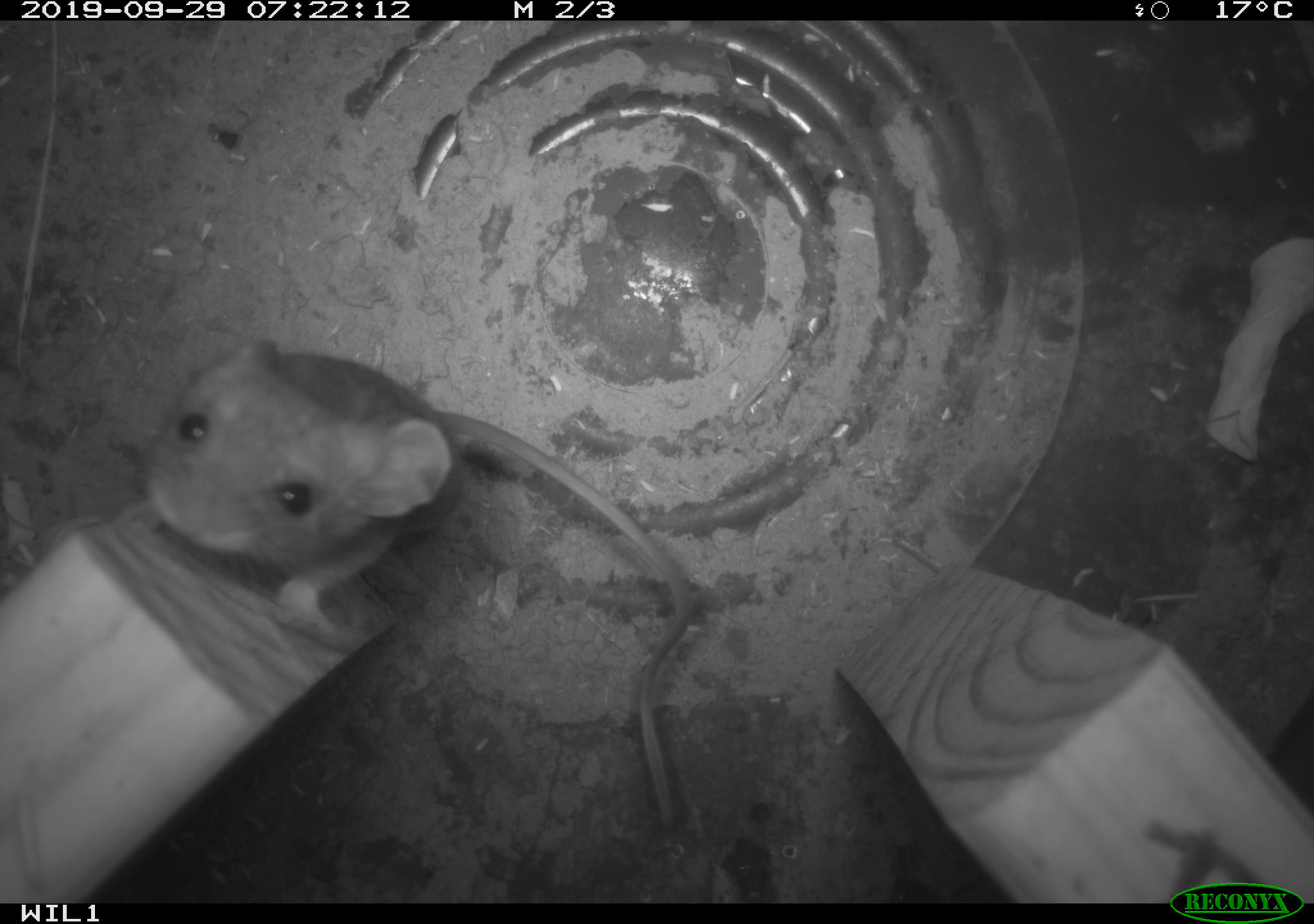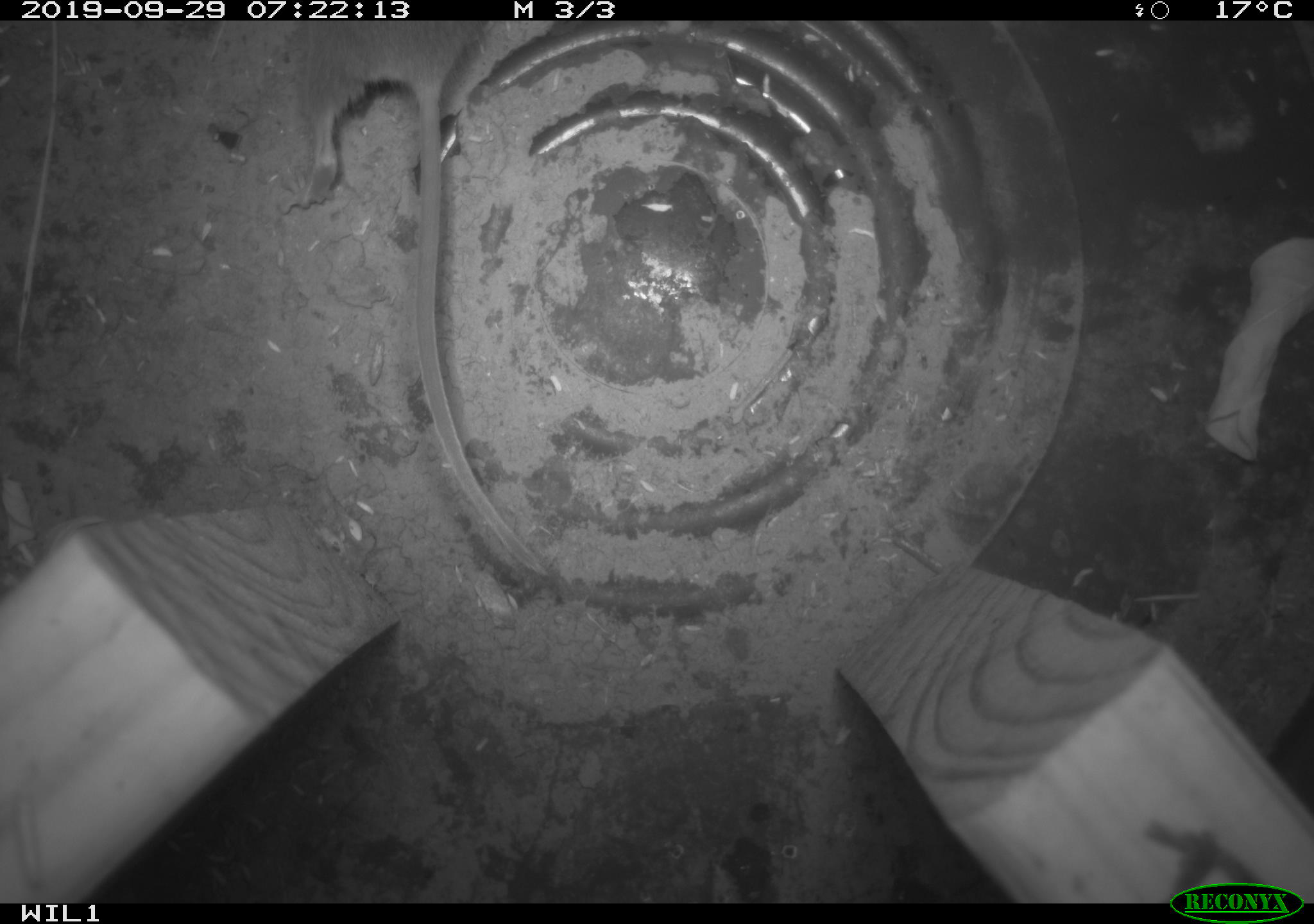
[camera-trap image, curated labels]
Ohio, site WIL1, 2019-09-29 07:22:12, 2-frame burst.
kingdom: Animalia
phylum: Chordata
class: Mammalia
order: Rodentia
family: Cricetidae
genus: Peromyscus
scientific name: Peromyscus leucopus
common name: white-footed mouse